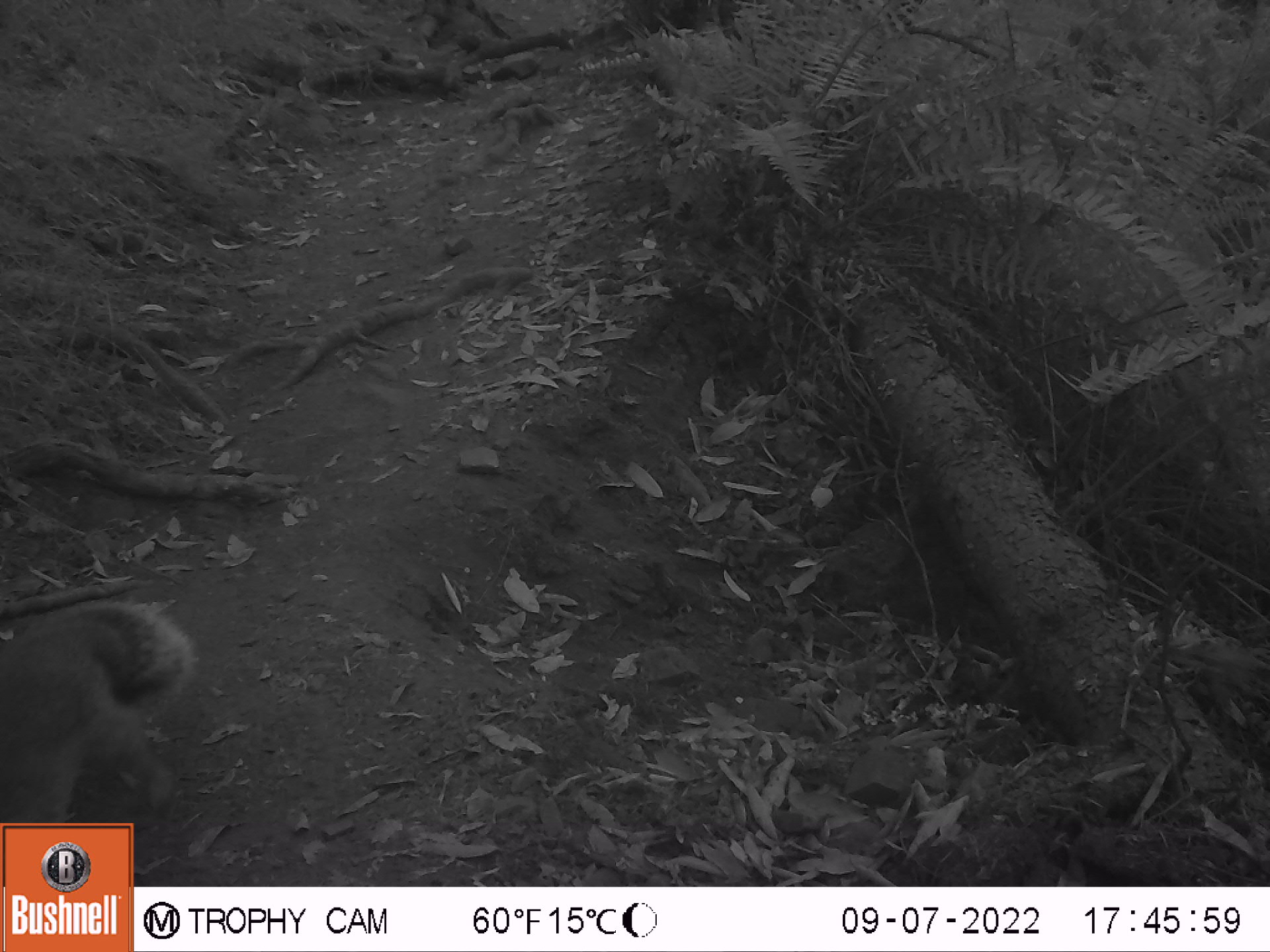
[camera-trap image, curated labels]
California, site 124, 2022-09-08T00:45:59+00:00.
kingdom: Animalia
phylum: Chordata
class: Mammalia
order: Rodentia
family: Sciuridae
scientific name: Sciuridae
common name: squirrel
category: unknown squirrel